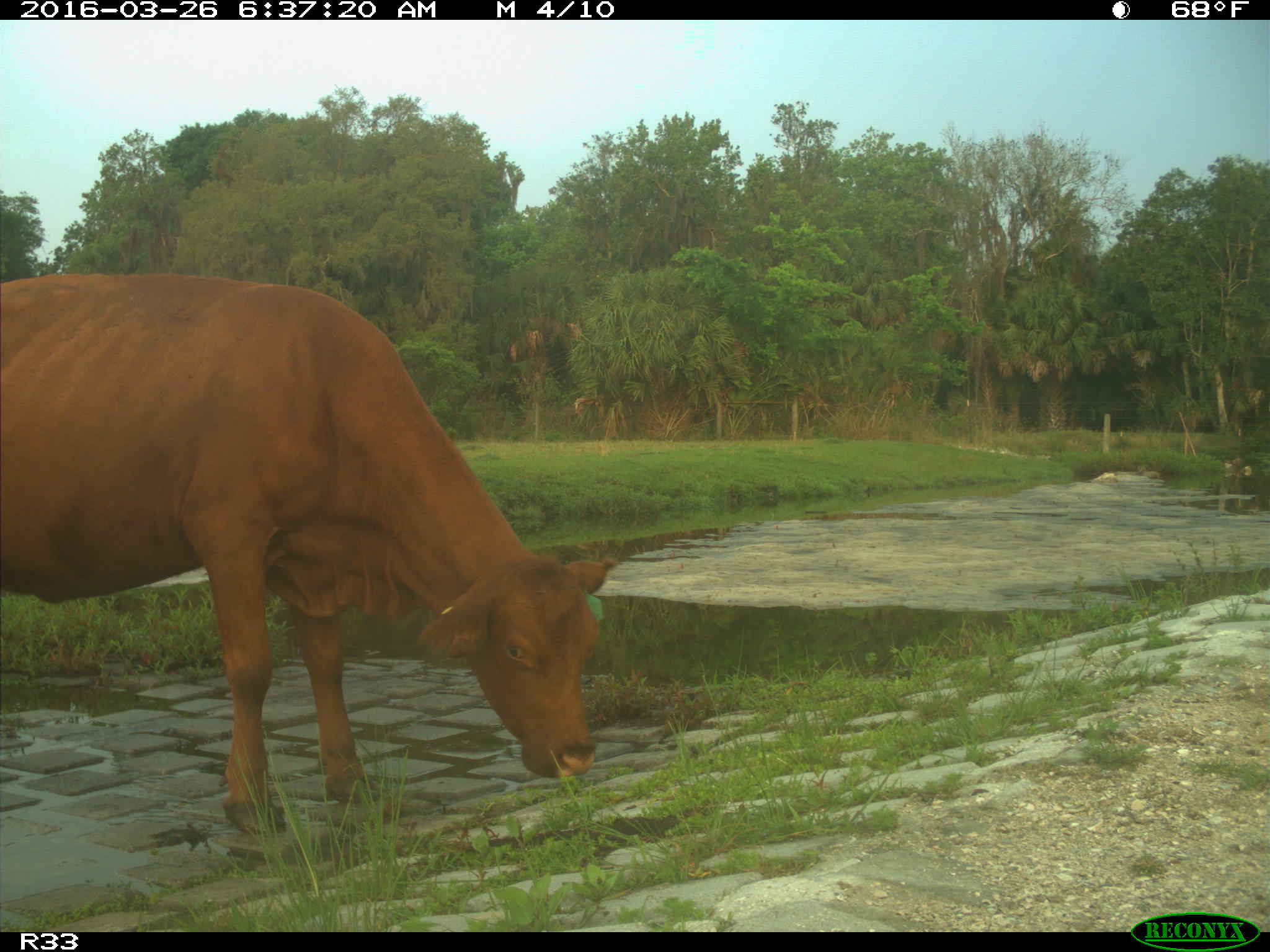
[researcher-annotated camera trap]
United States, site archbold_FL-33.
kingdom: Animalia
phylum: Chordata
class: Mammalia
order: Artiodactyla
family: Bovidae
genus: Bos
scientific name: Bos taurus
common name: domestic cow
Bos taurus (domestic cow).